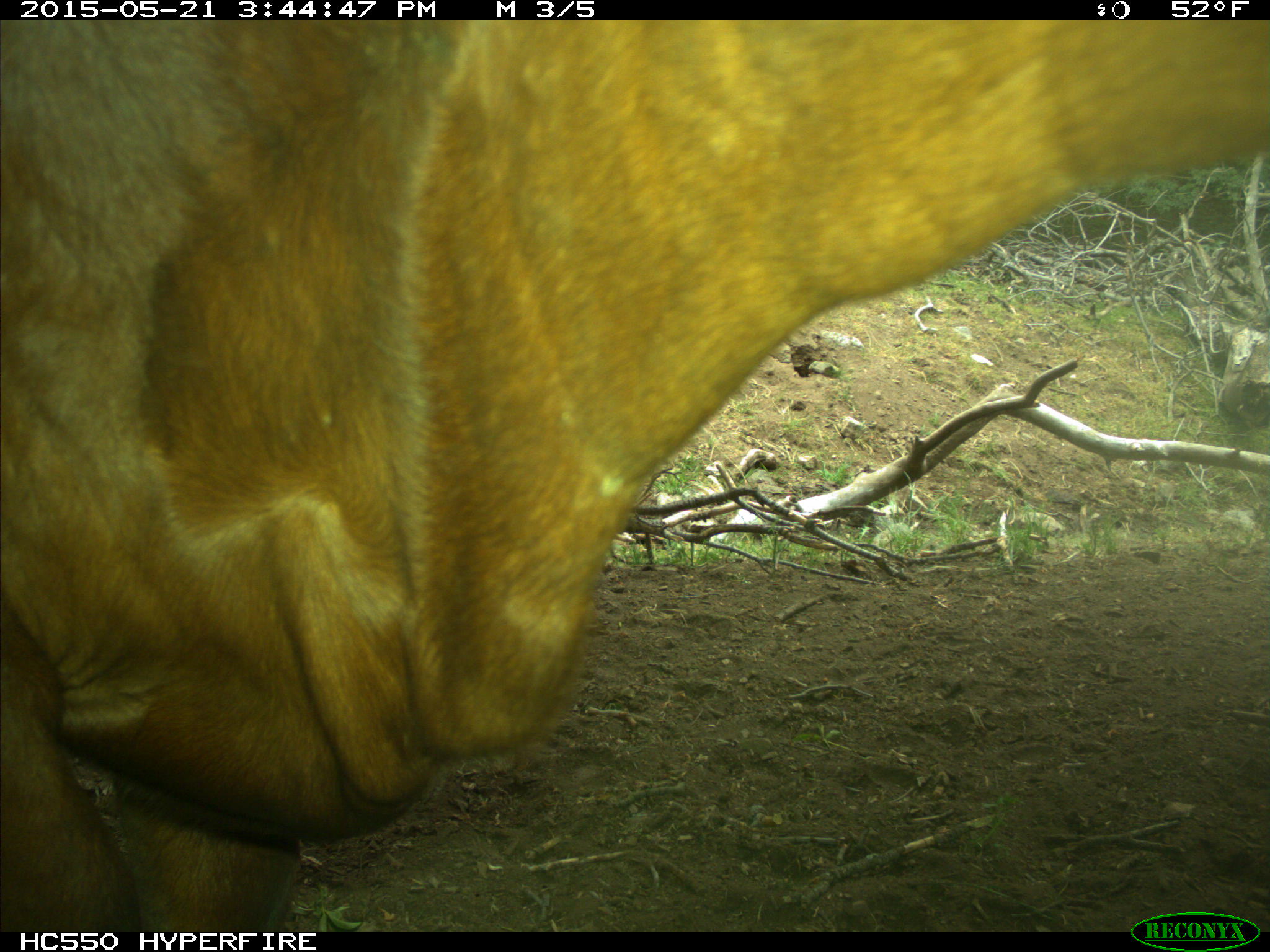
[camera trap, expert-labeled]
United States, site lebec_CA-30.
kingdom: Animalia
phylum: Chordata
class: Mammalia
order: Artiodactyla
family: Bovidae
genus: Bos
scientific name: Bos taurus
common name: domestic cow